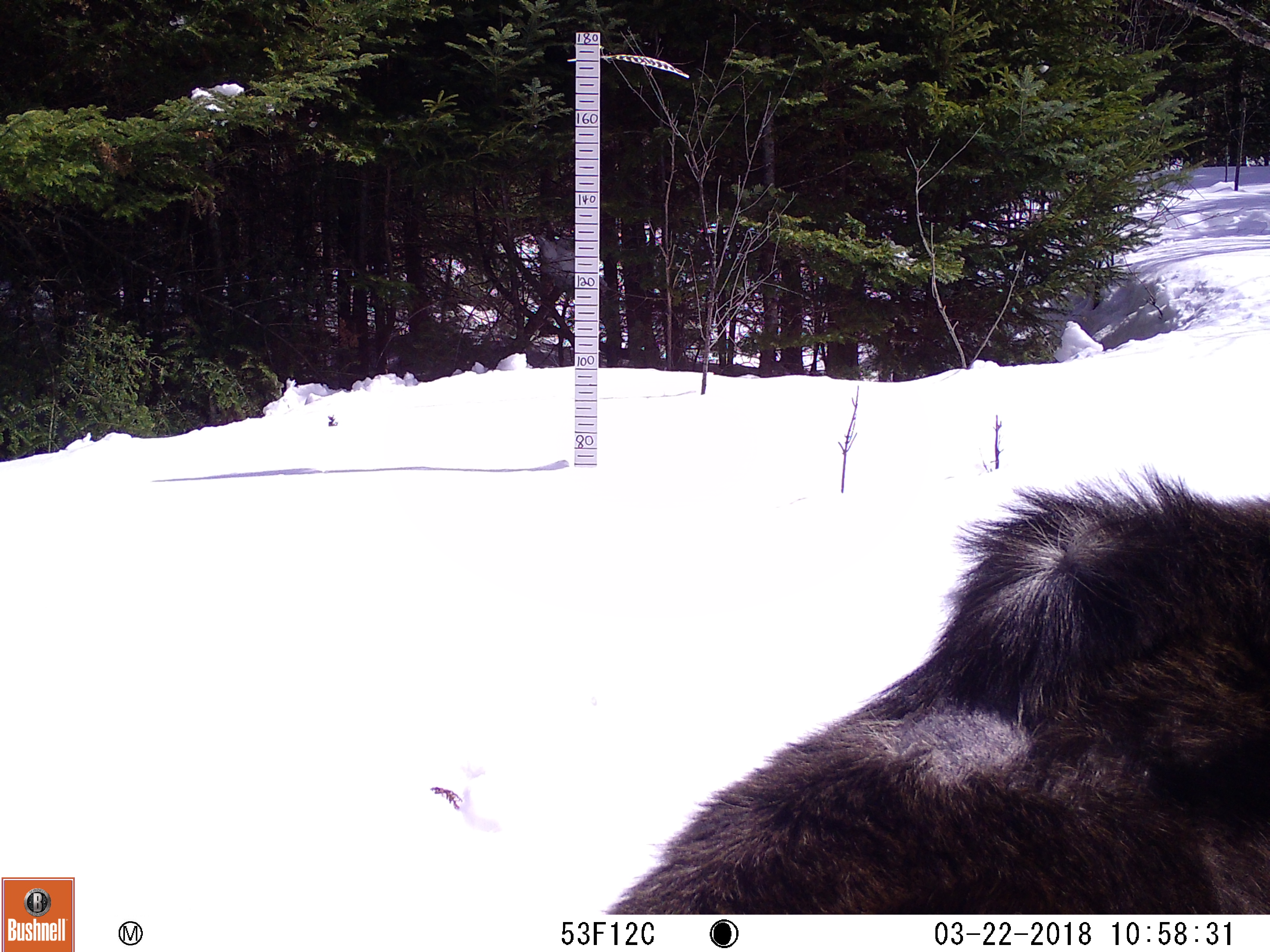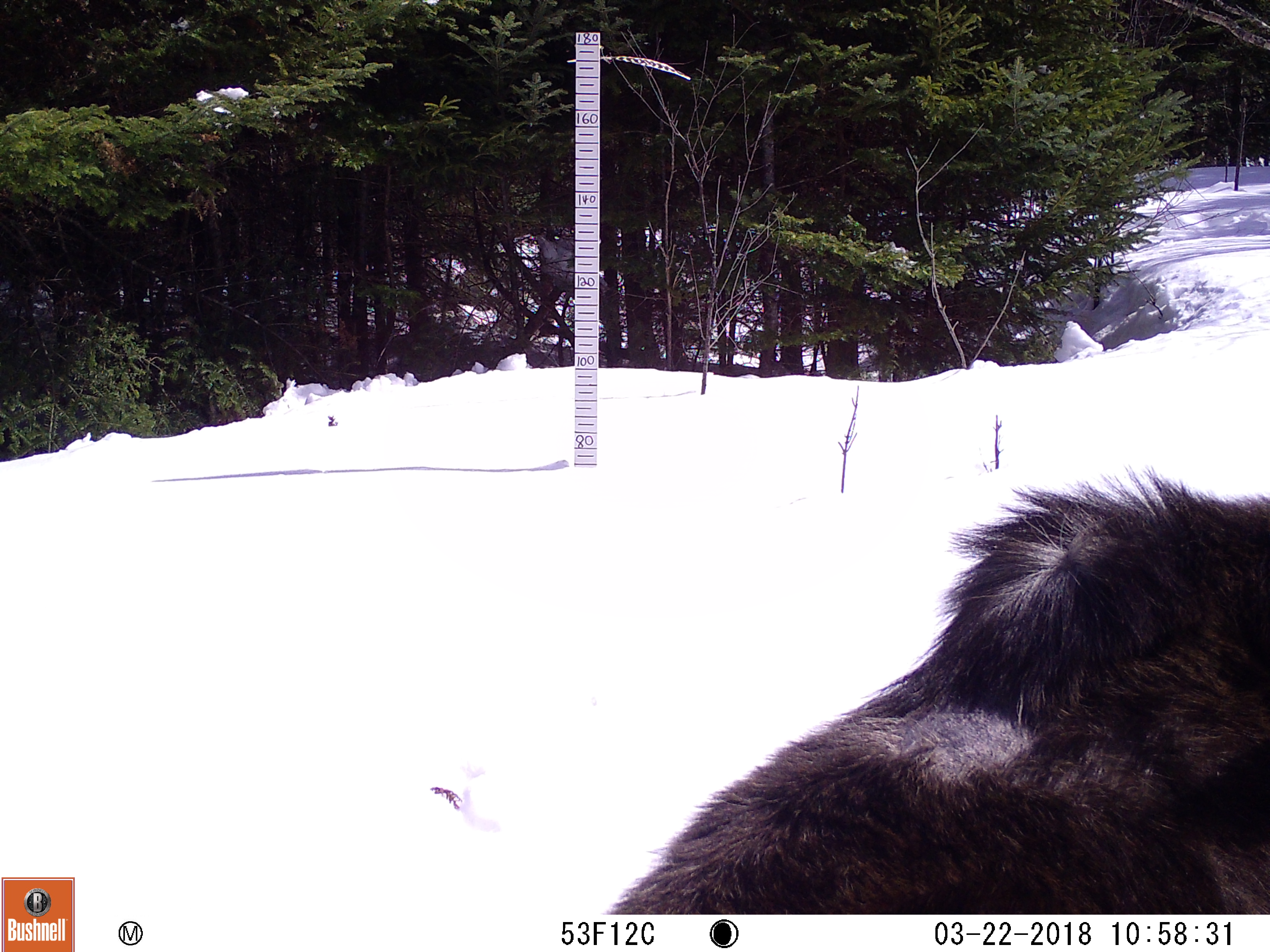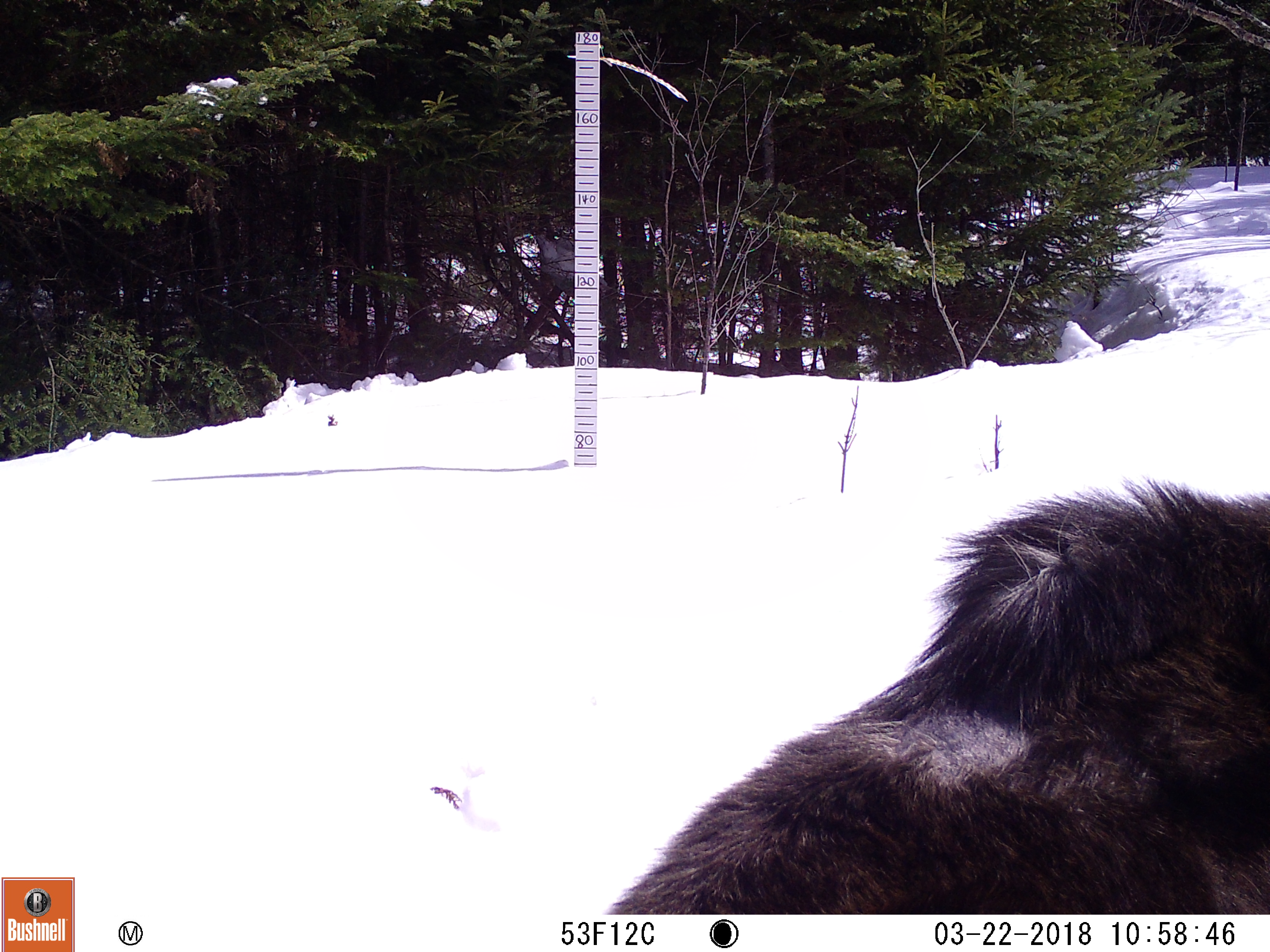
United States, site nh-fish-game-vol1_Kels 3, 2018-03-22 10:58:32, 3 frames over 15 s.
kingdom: Animalia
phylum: Chordata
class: Mammalia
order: Artiodactyla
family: Cervidae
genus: Alces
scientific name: Alces alces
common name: moose